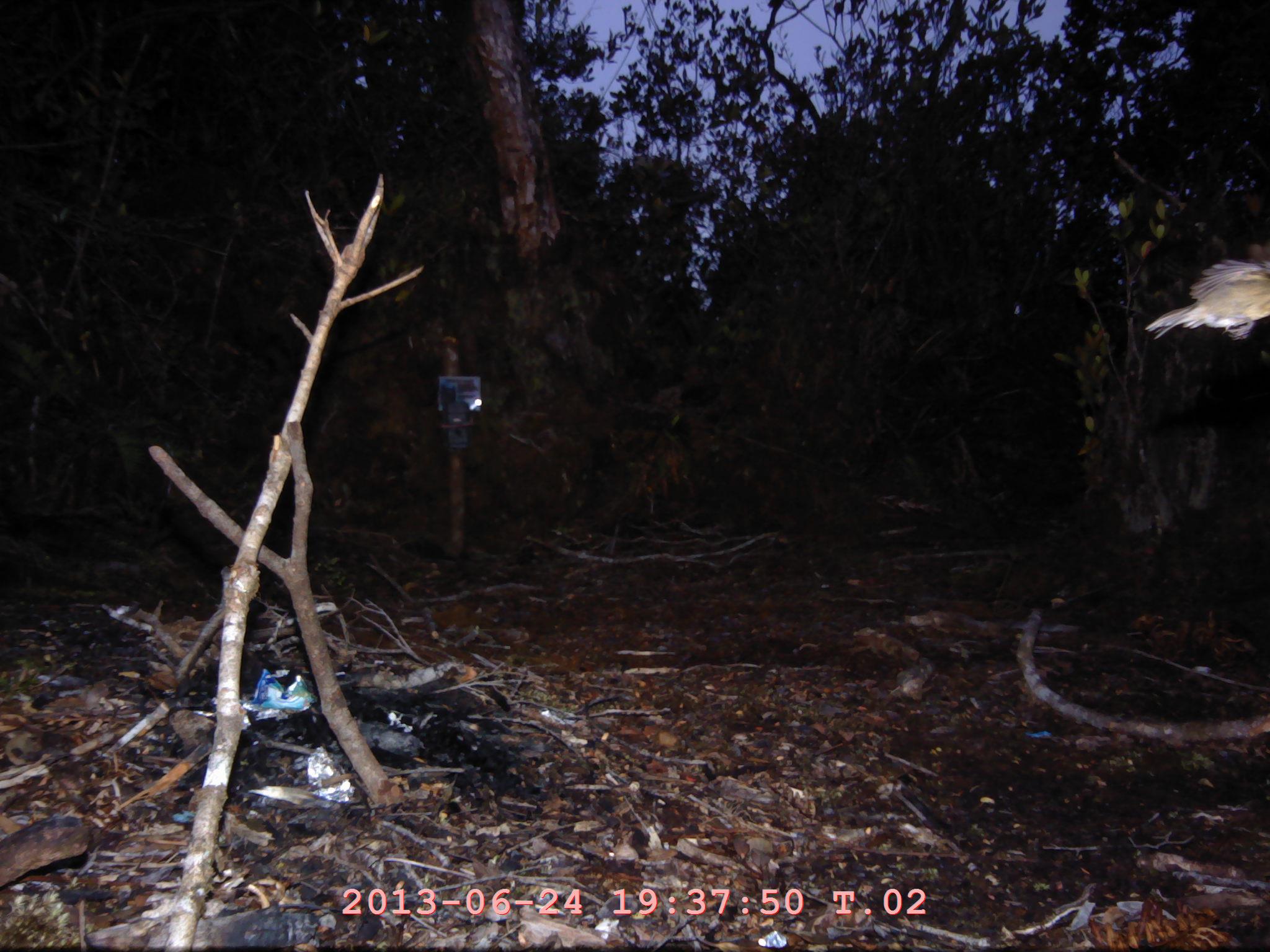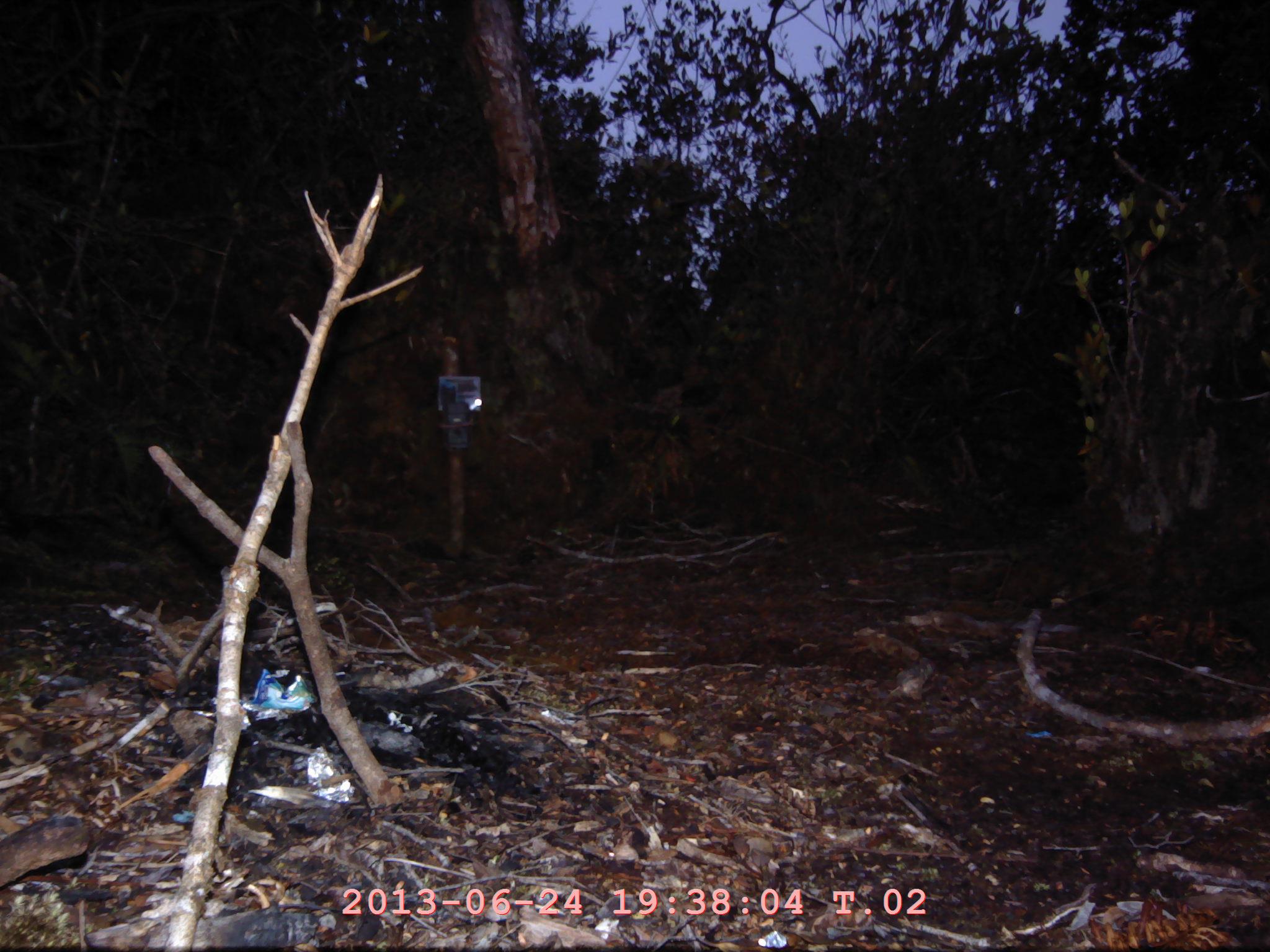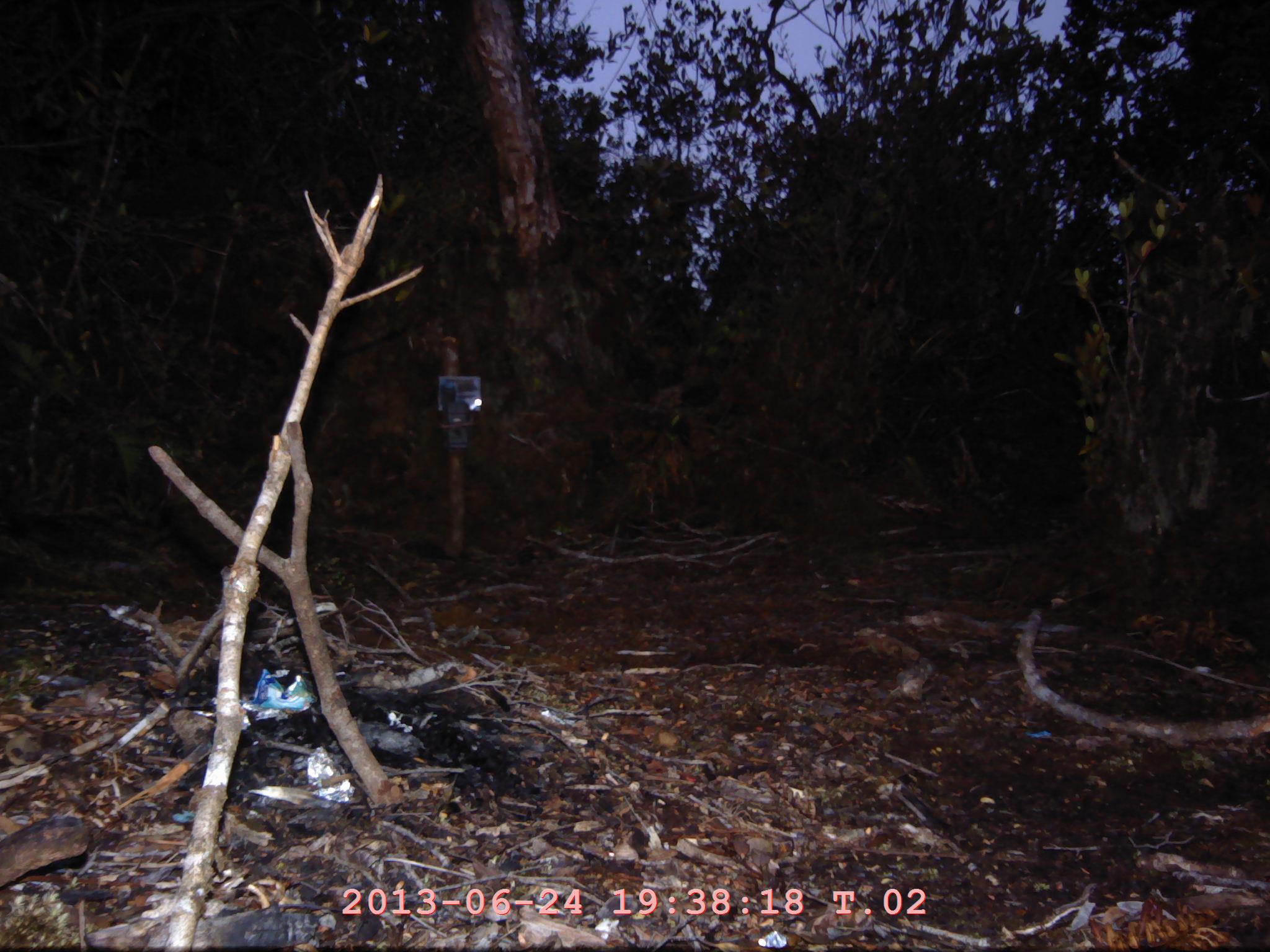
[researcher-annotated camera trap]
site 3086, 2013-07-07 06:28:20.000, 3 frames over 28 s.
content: unidentified animal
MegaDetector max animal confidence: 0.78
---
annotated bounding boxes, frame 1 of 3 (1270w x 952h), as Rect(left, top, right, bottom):
unknown: Rect(1139, 257, 1270, 341)